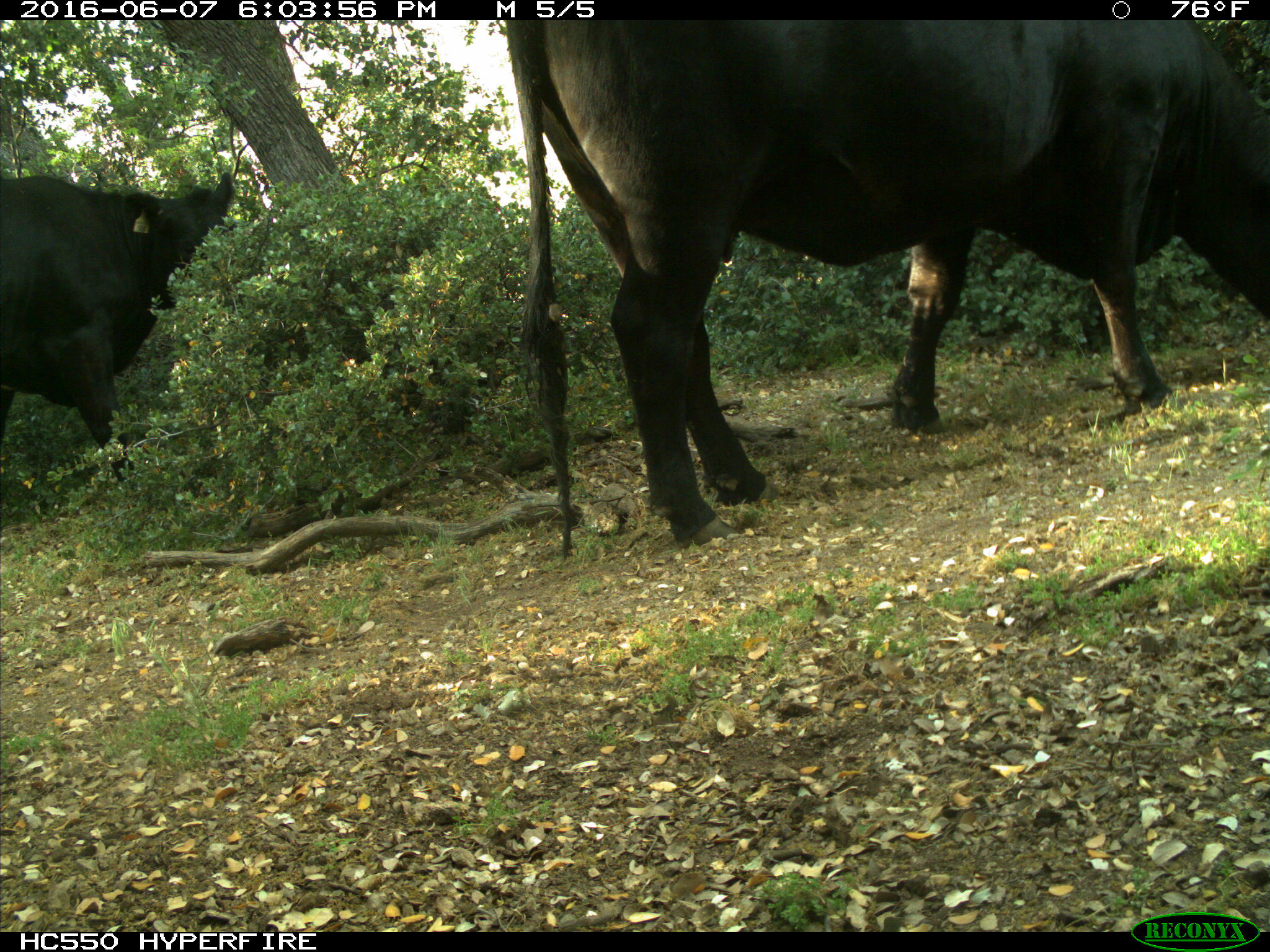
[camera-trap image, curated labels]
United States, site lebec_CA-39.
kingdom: Animalia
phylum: Chordata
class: Mammalia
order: Artiodactyla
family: Bovidae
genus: Bos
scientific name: Bos taurus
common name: domestic cow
Bos taurus (domestic cow).